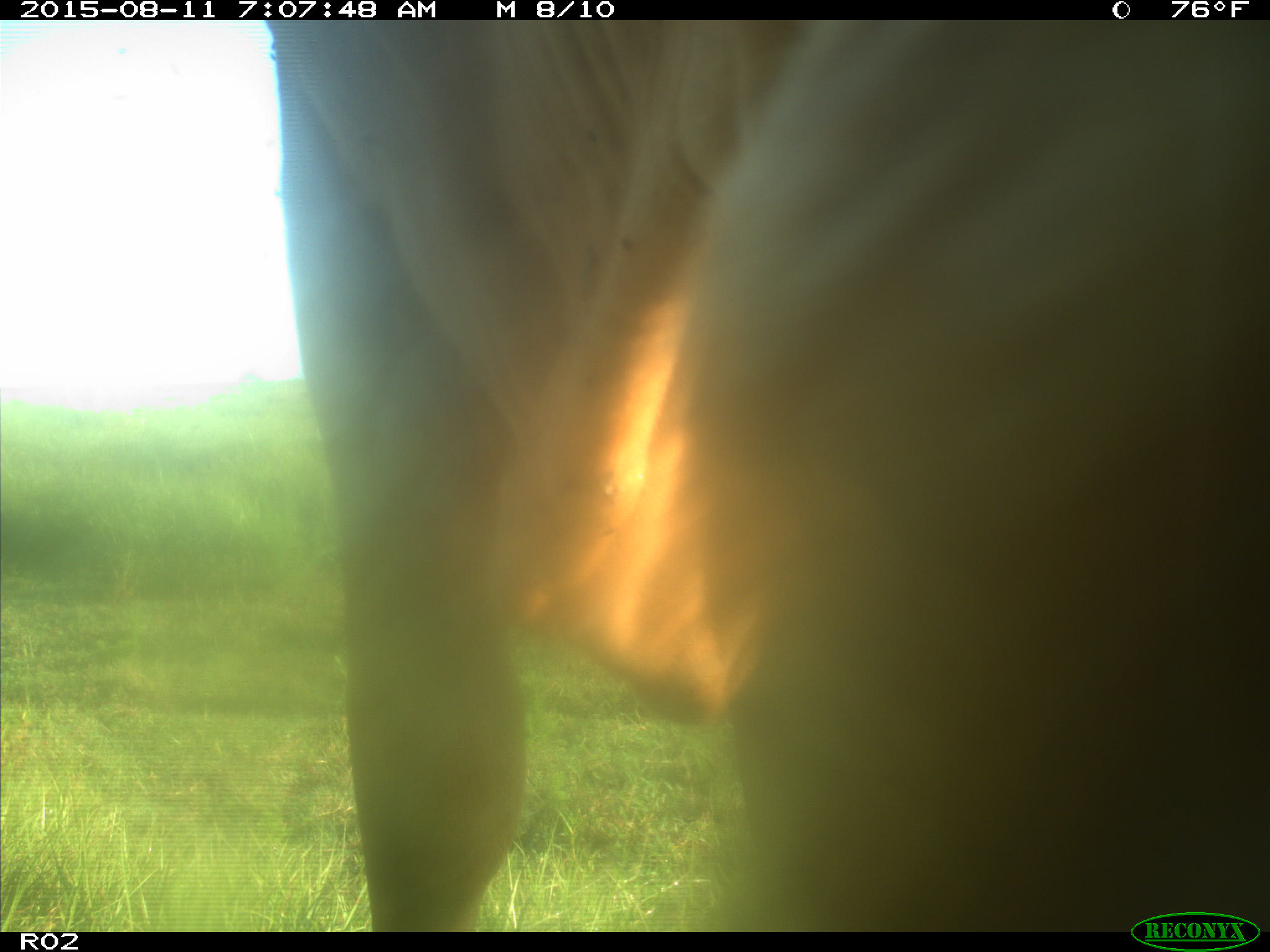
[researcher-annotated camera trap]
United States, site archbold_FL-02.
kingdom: Animalia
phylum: Chordata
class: Mammalia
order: Artiodactyla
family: Bovidae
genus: Bos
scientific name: Bos taurus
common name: domestic cow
Bos taurus (domestic cow).